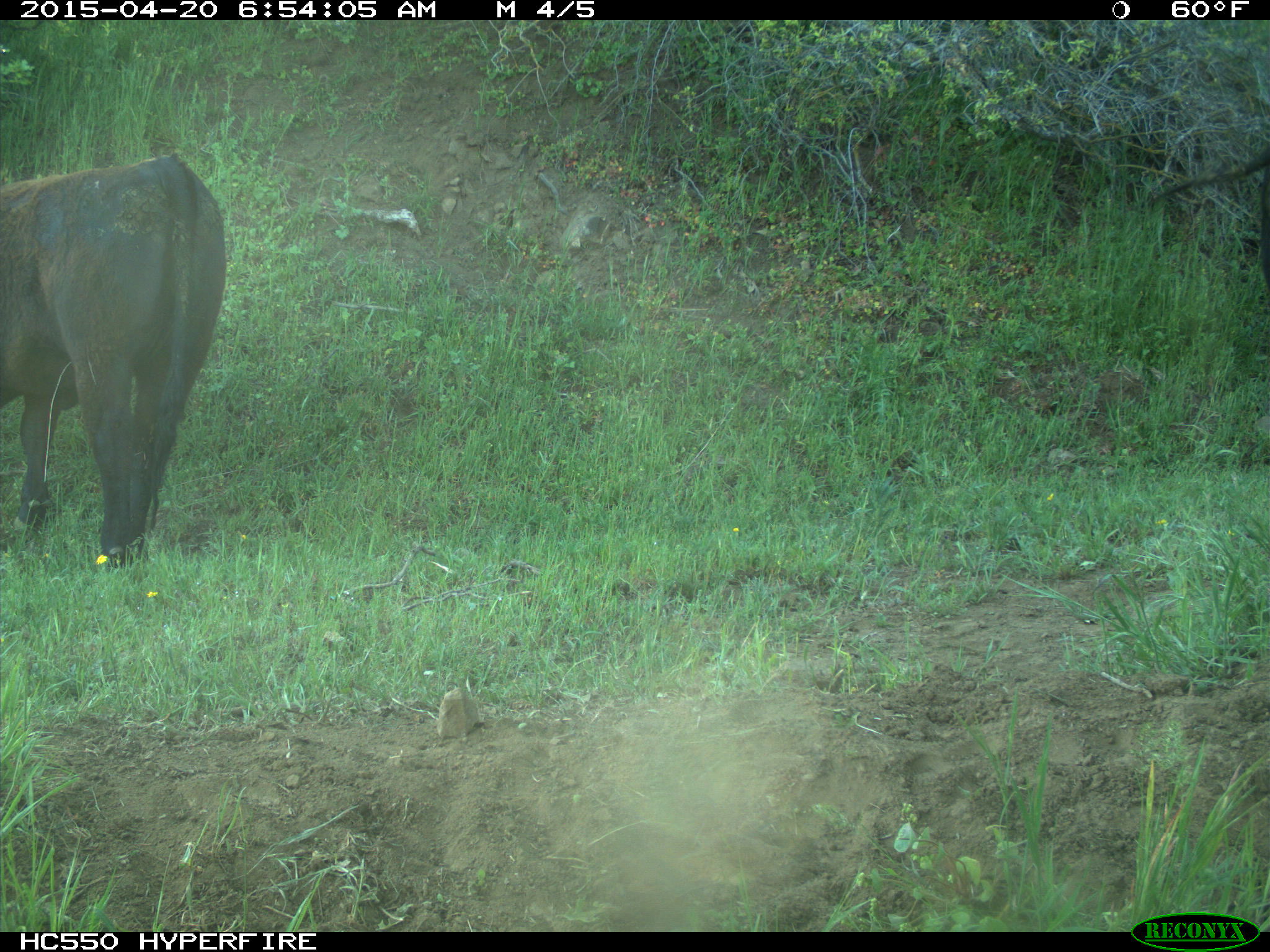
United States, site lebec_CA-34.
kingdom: Animalia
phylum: Chordata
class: Mammalia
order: Artiodactyla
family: Bovidae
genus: Bos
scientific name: Bos taurus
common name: domestic cow